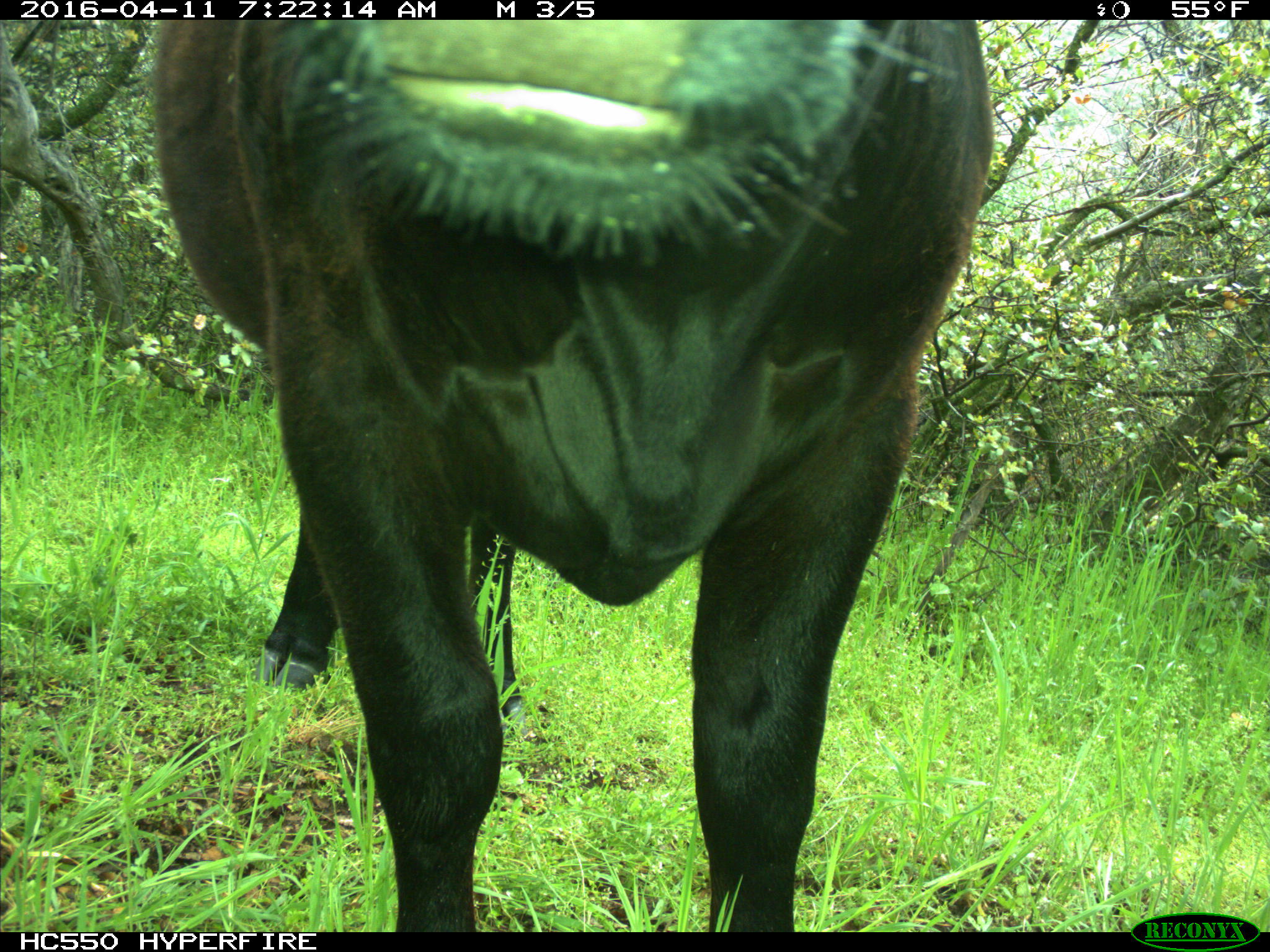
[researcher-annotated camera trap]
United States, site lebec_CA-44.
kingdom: Animalia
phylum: Chordata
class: Mammalia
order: Artiodactyla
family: Bovidae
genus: Bos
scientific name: Bos taurus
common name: domestic cow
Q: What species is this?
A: Bos taurus (domestic cow).